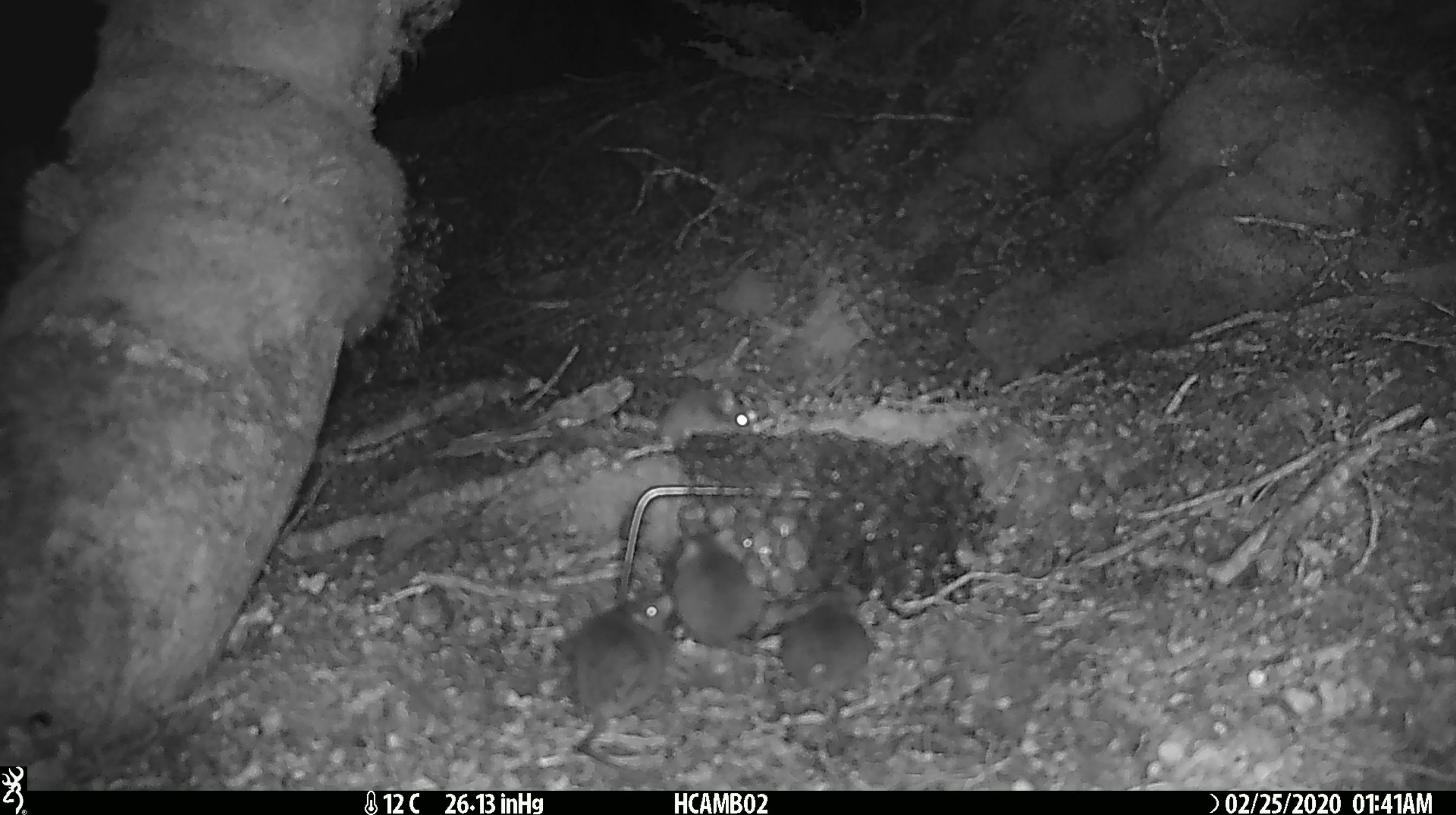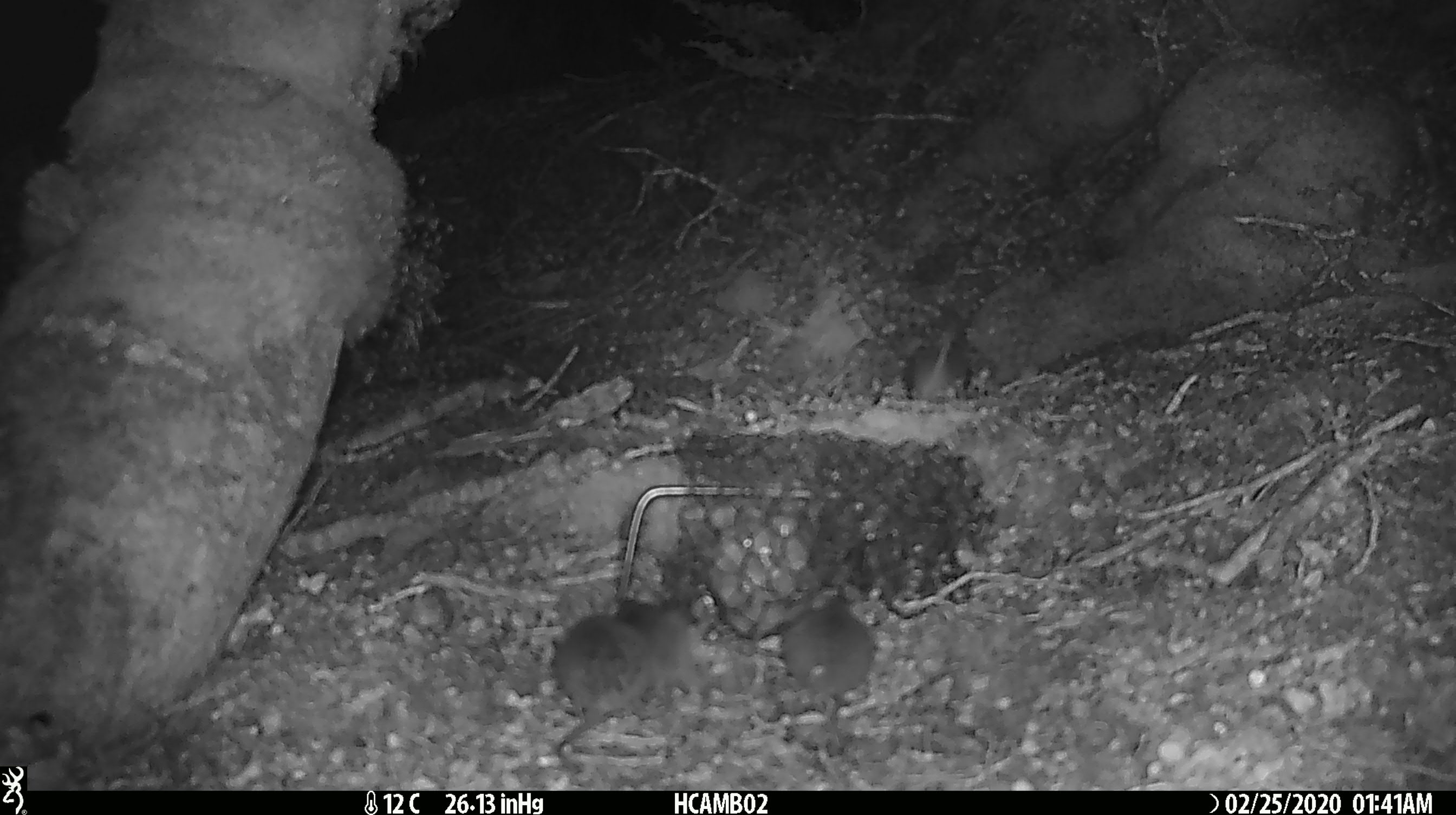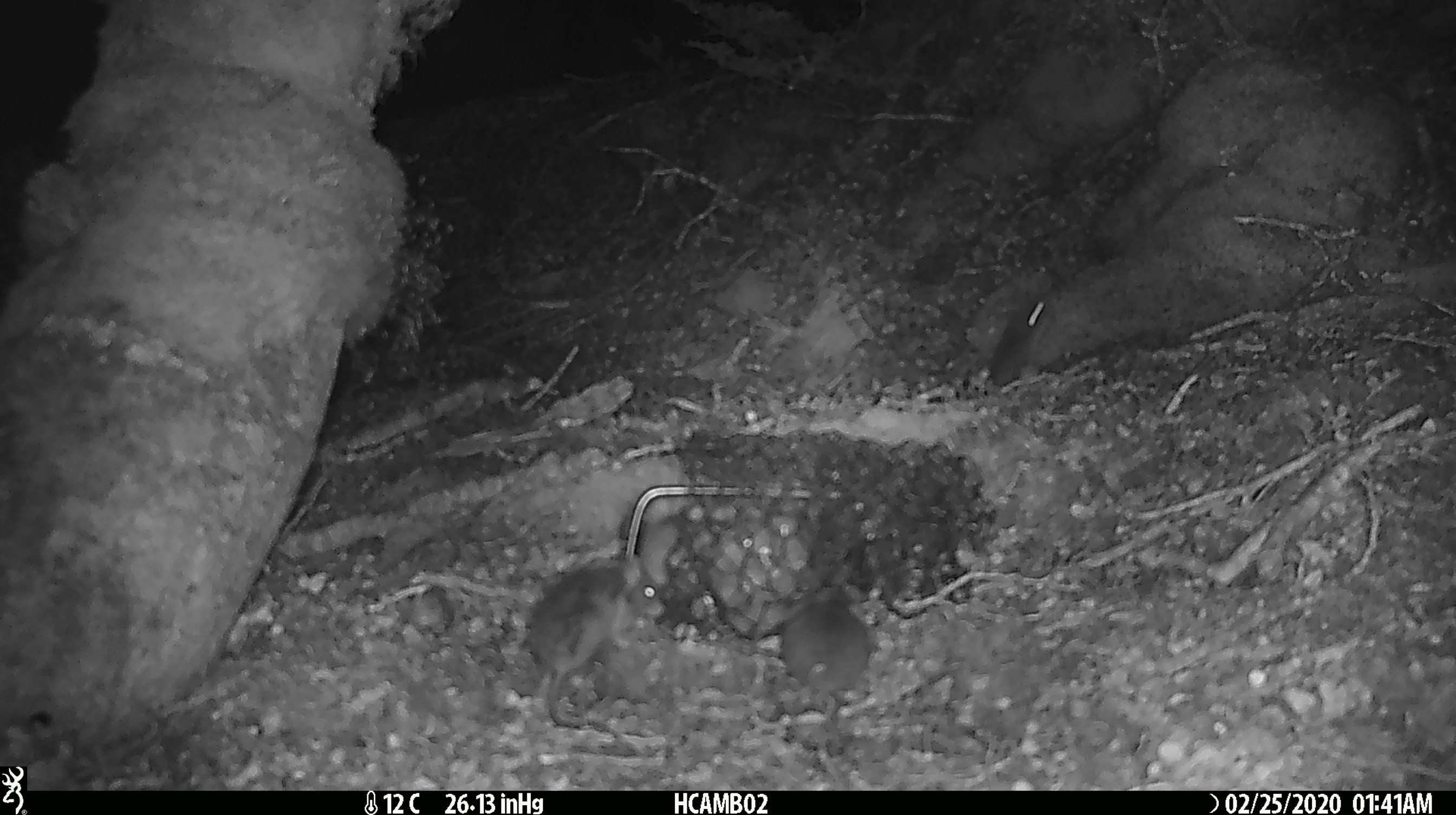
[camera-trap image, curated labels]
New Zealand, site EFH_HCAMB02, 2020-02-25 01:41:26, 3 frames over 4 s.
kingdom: Animalia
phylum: Chordata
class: Mammalia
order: Rodentia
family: Muridae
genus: Mus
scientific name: Mus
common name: mouse